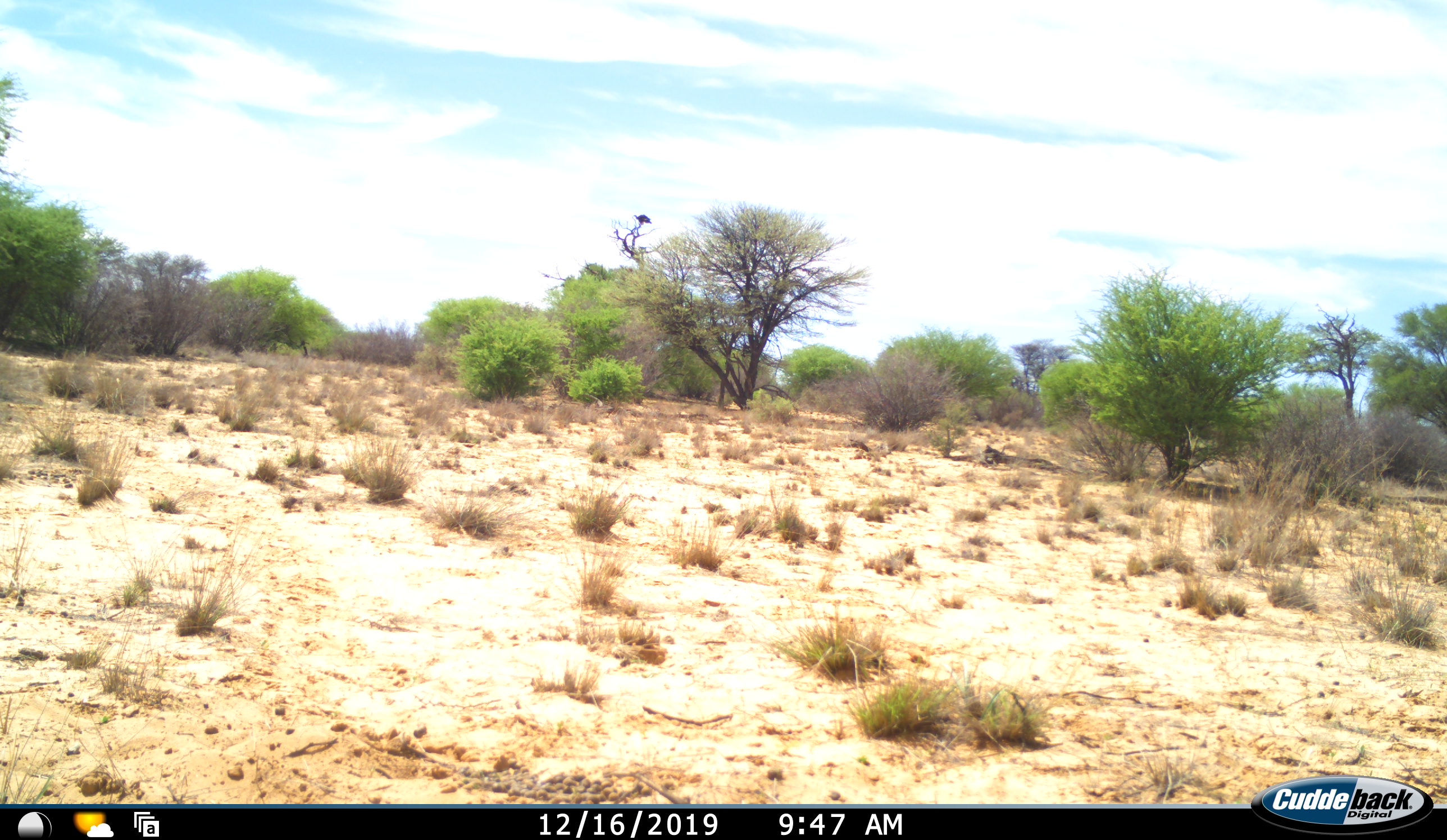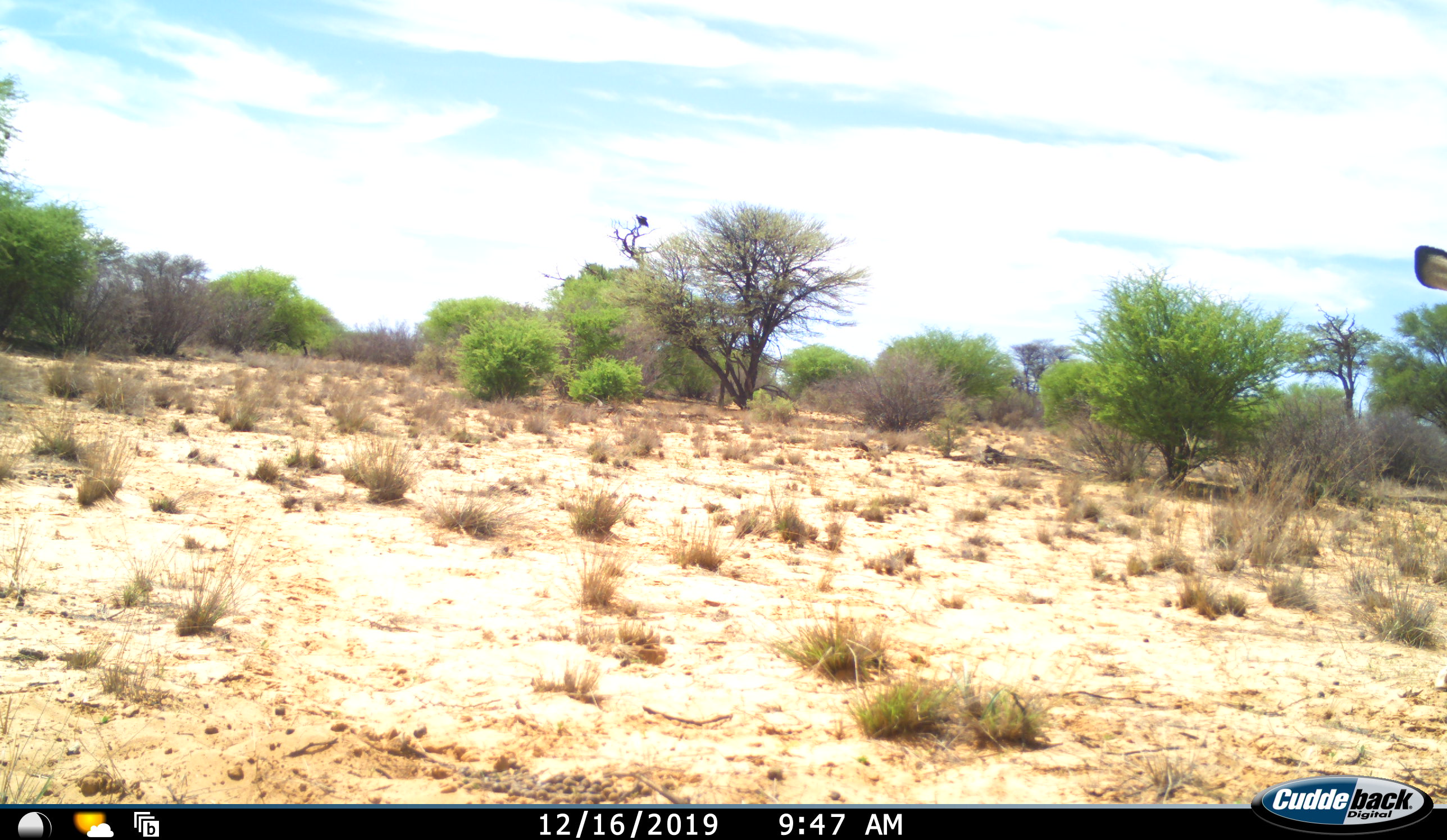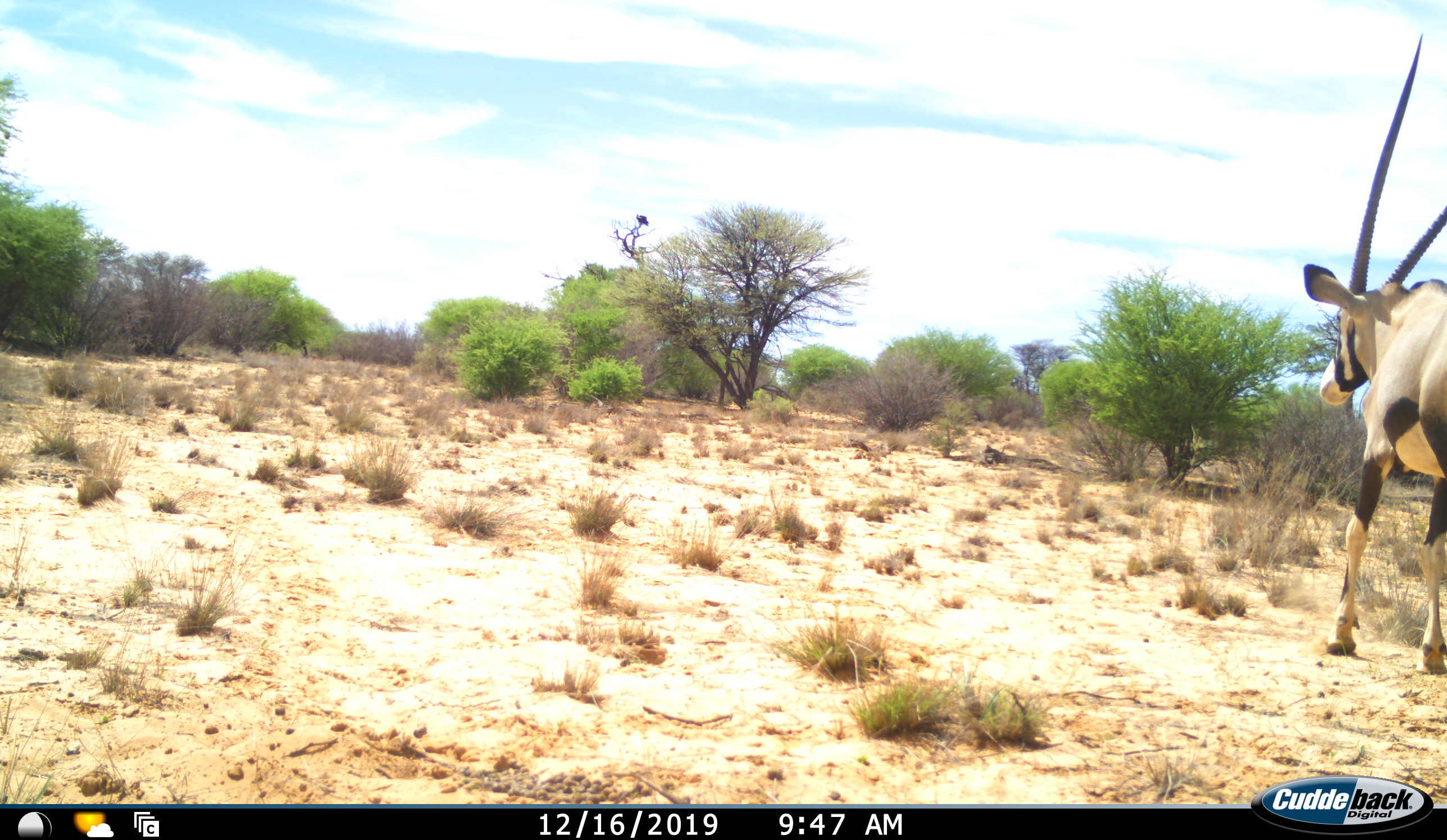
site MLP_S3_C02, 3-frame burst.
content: unidentified animal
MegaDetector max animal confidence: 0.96